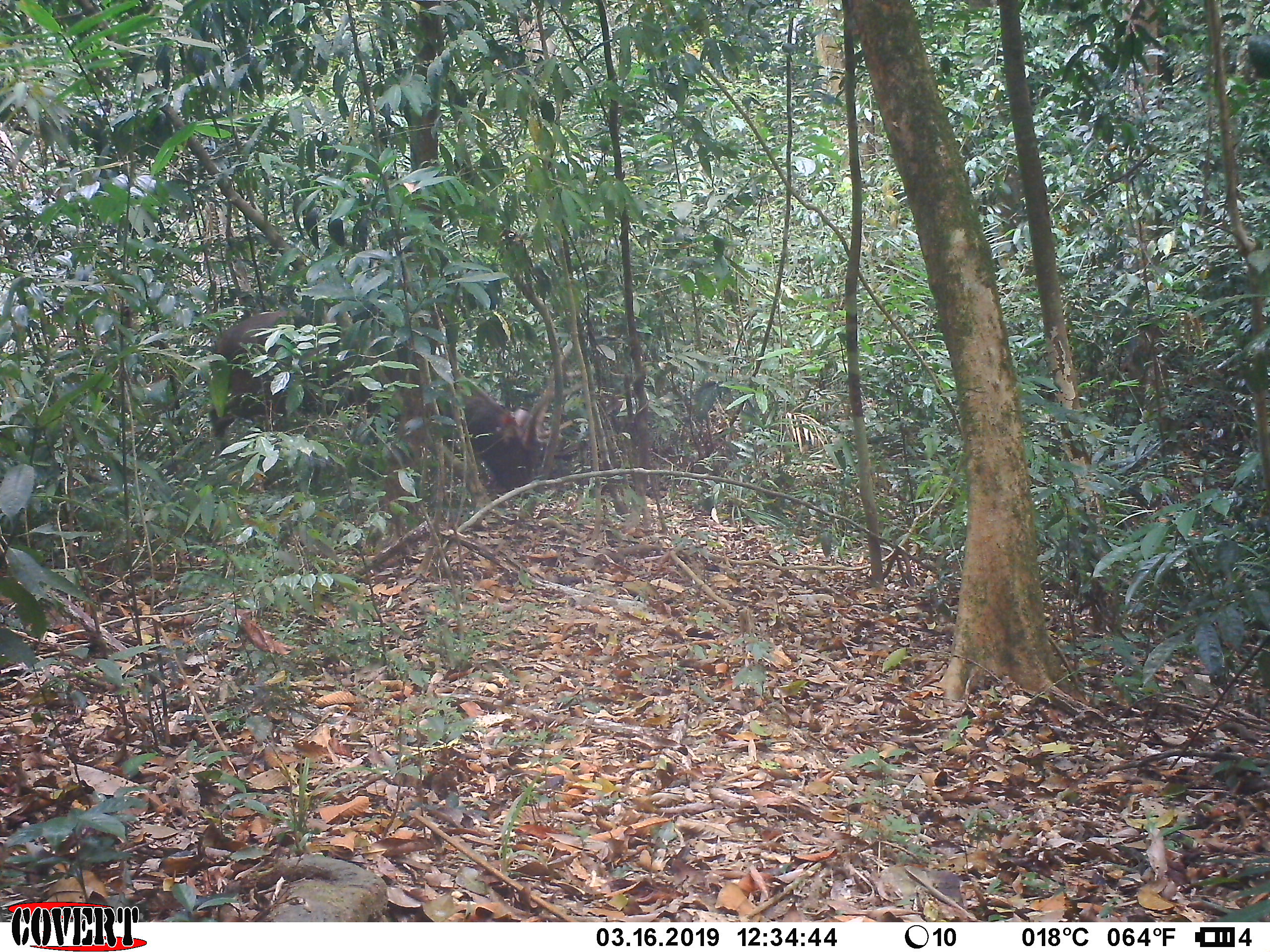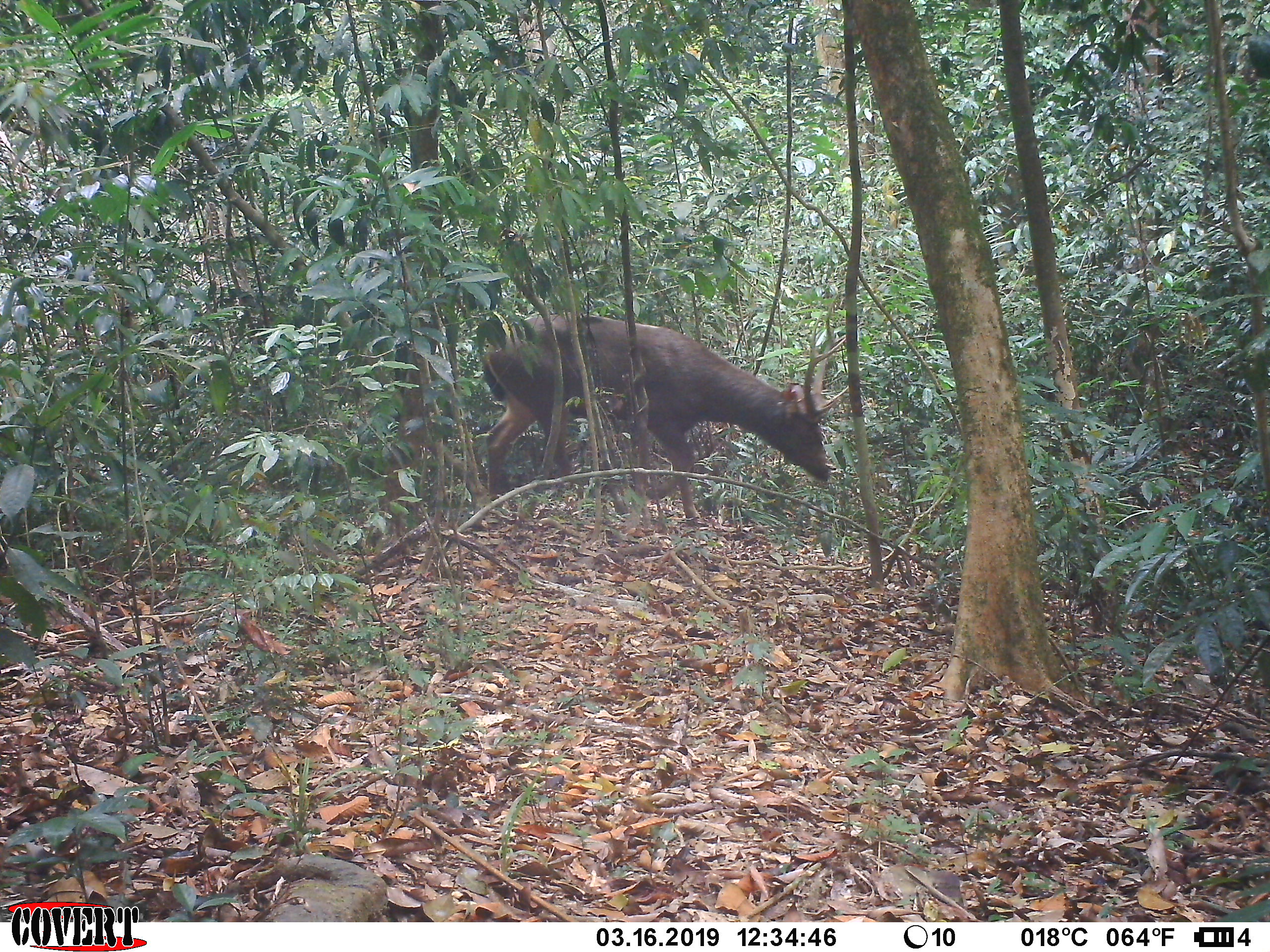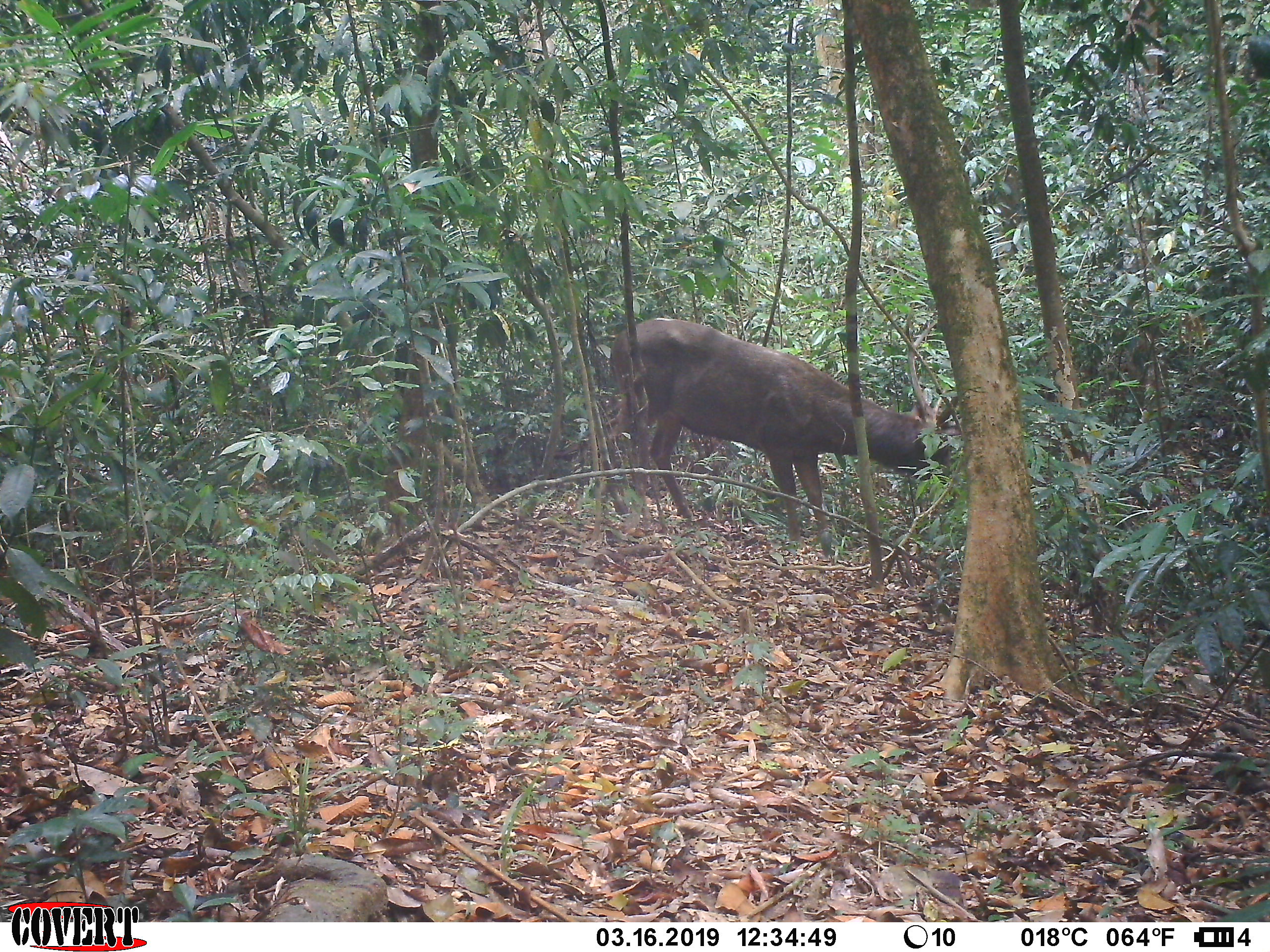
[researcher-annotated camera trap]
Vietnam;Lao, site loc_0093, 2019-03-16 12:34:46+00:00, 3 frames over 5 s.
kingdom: Animalia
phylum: Chordata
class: Mammalia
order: Artiodactyla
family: Cervidae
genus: Rusa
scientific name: Rusa unicolor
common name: sambar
Sambar (Rusa unicolor). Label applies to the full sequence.